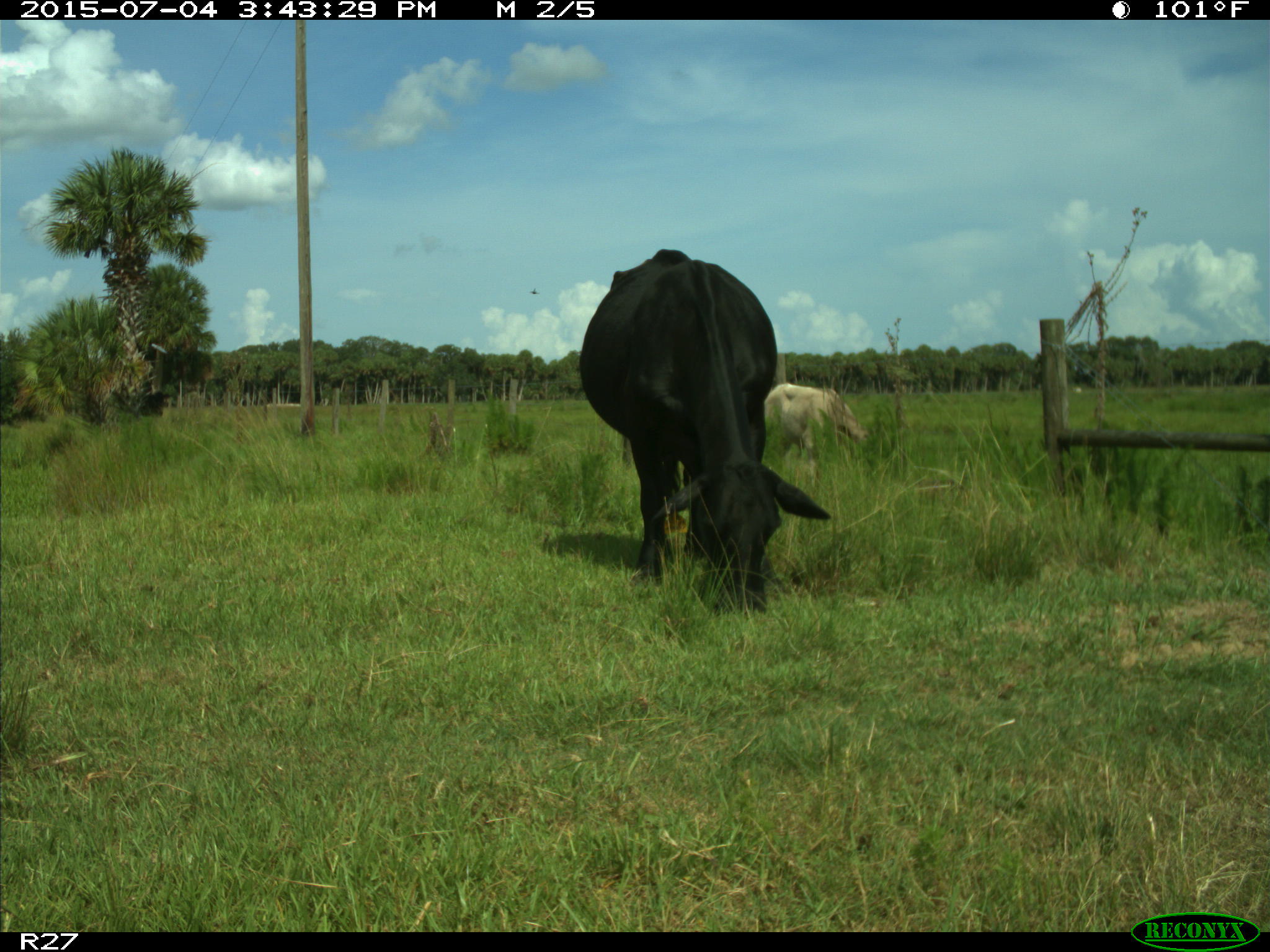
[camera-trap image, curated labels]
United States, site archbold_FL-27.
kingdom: Animalia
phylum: Chordata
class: Mammalia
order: Artiodactyla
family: Bovidae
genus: Bos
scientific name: Bos taurus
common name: domestic cow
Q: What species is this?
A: Bos taurus (domestic cow).